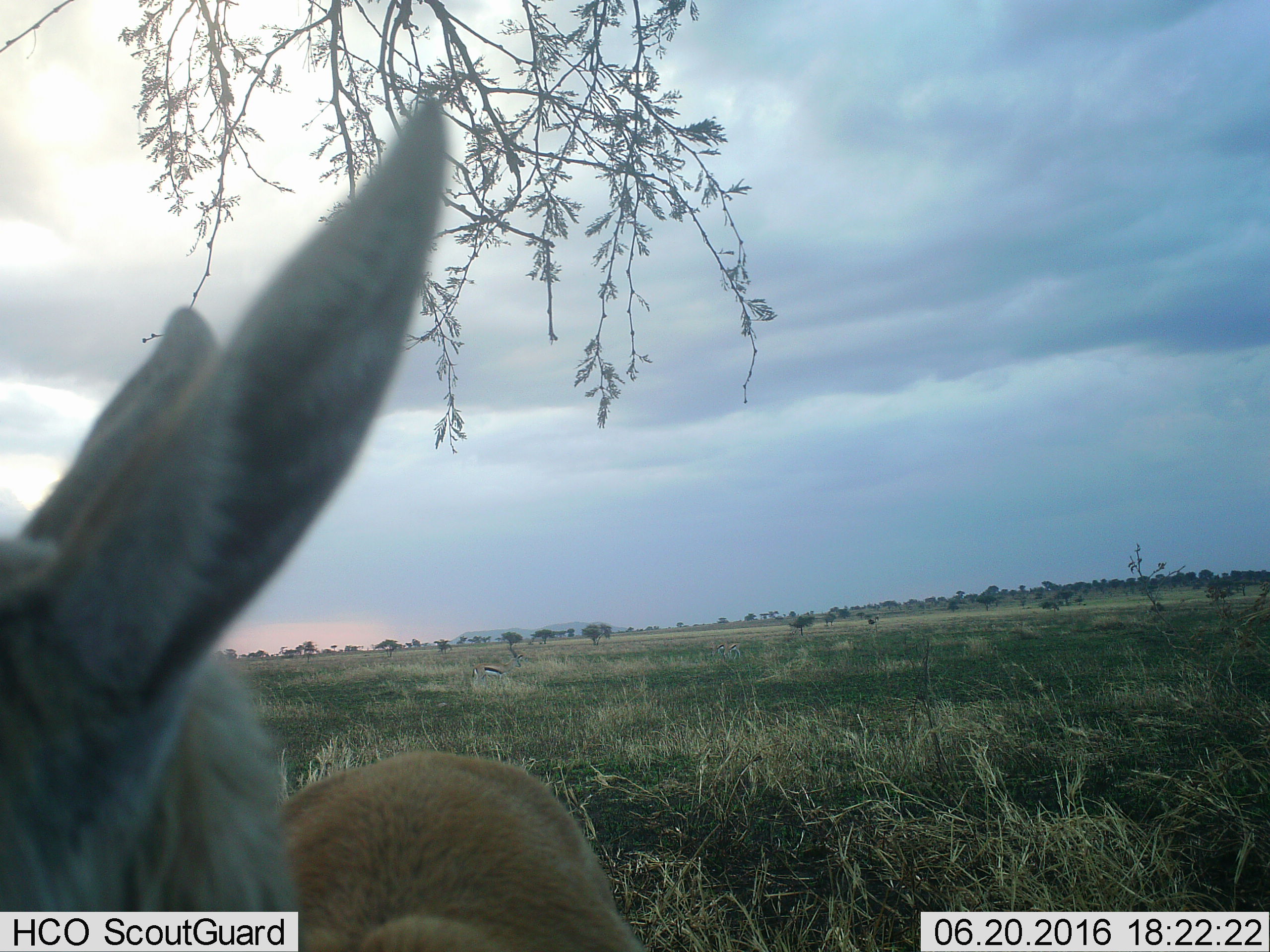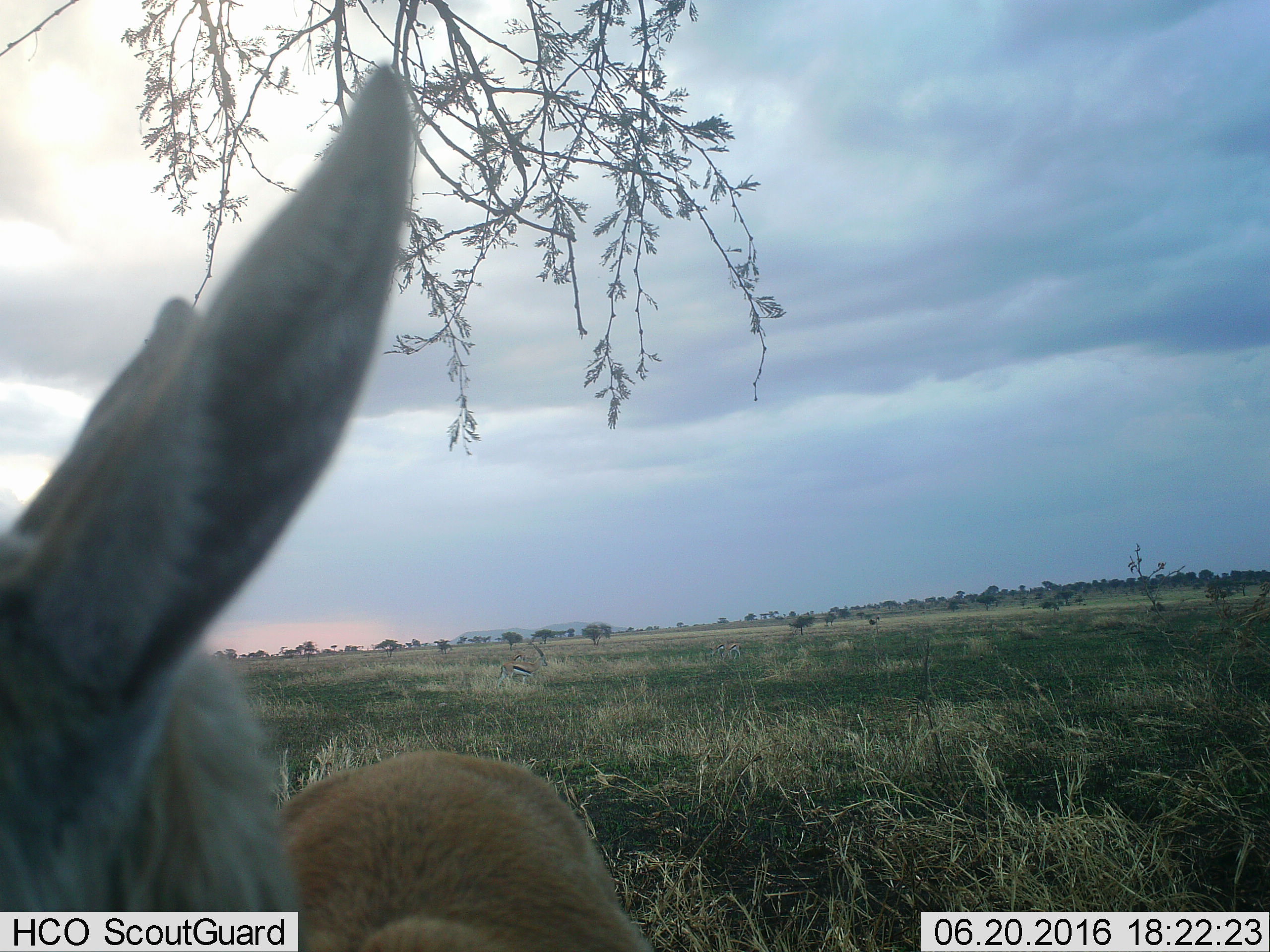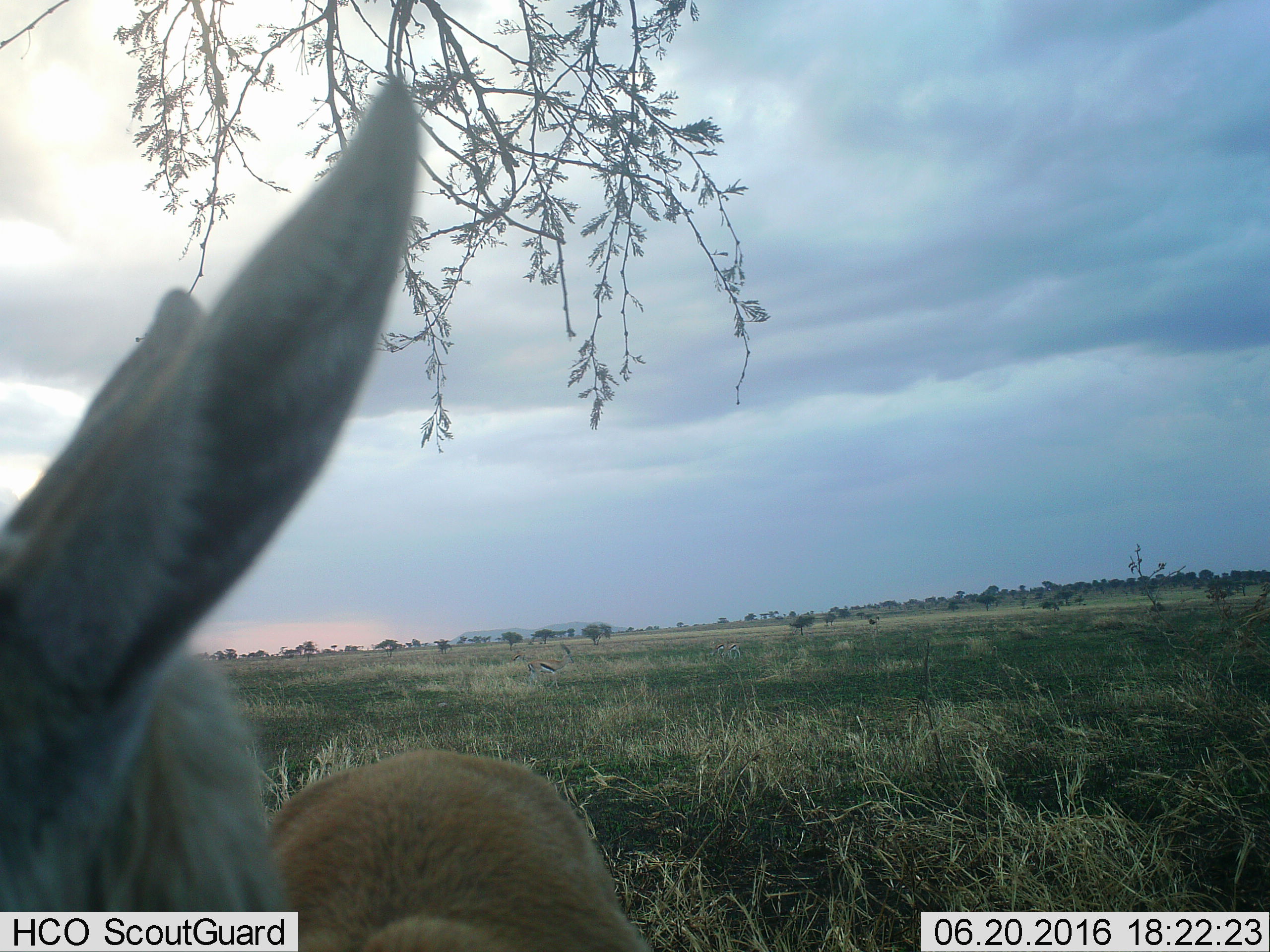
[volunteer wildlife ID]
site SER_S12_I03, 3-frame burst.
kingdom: Animalia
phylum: Chordata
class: Mammalia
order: Artiodactyla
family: Bovidae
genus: Eudorcas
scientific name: Eudorcas thomsonii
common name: thomson's gazelle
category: gazellethomsons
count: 2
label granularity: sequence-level